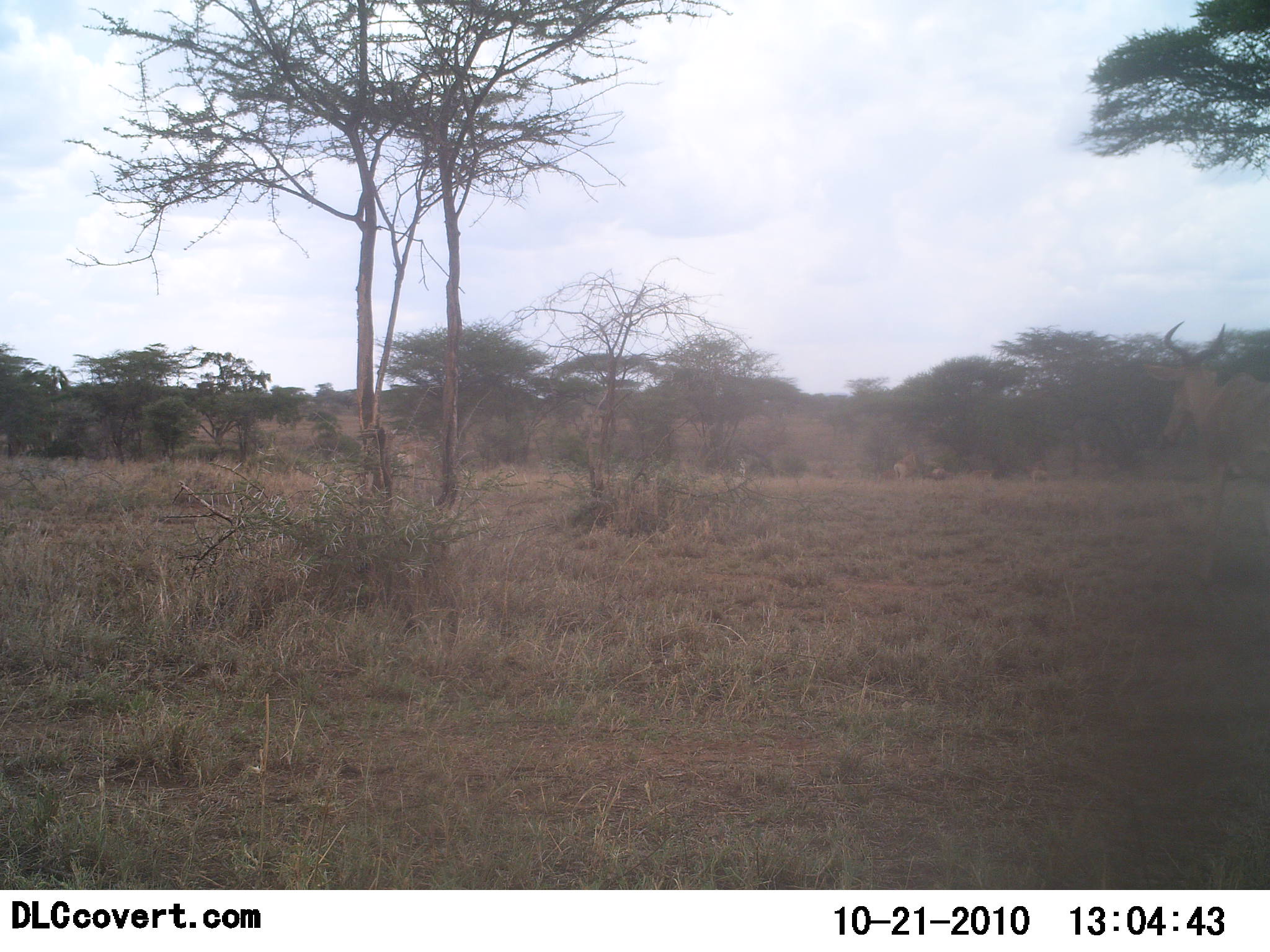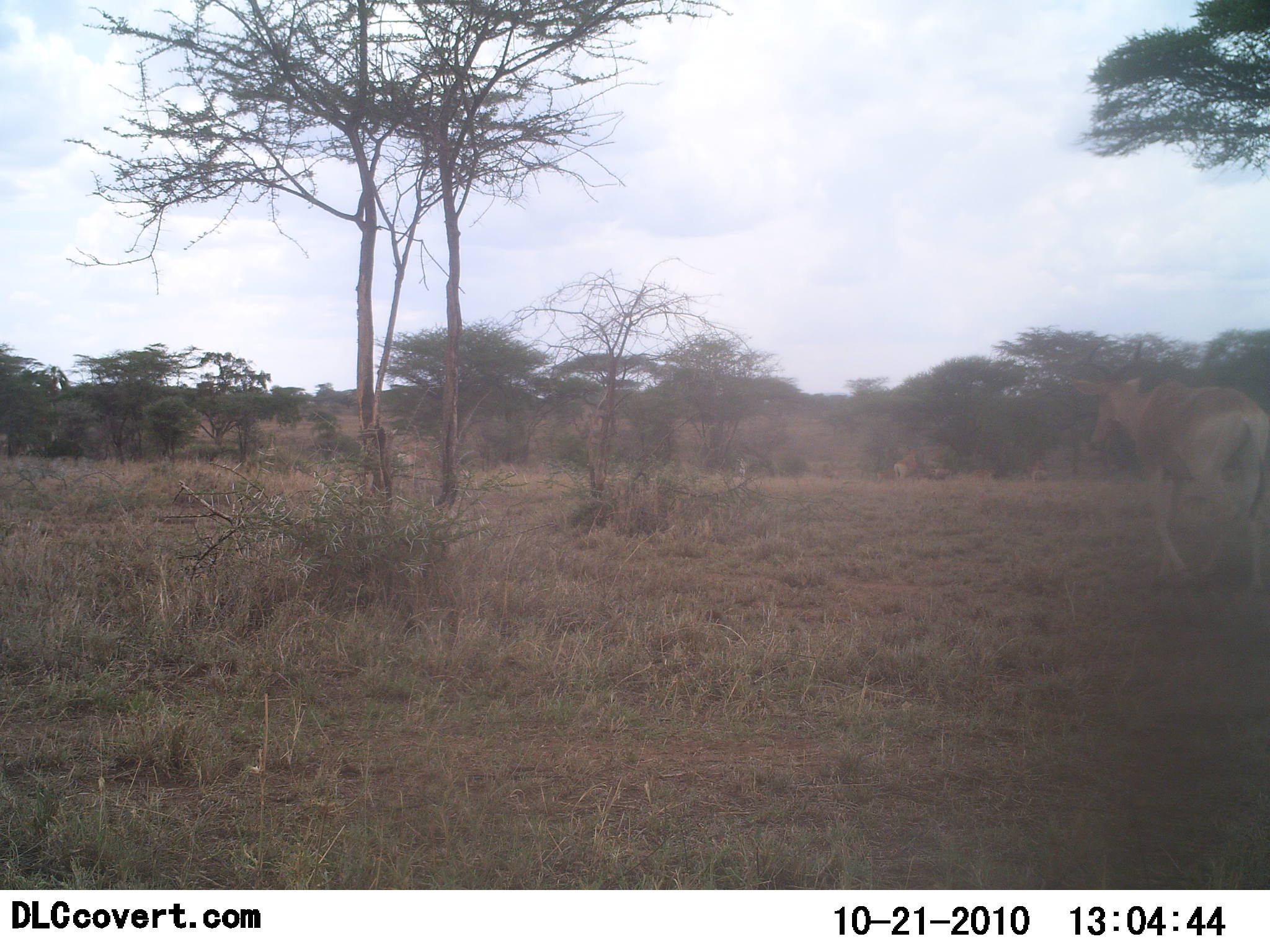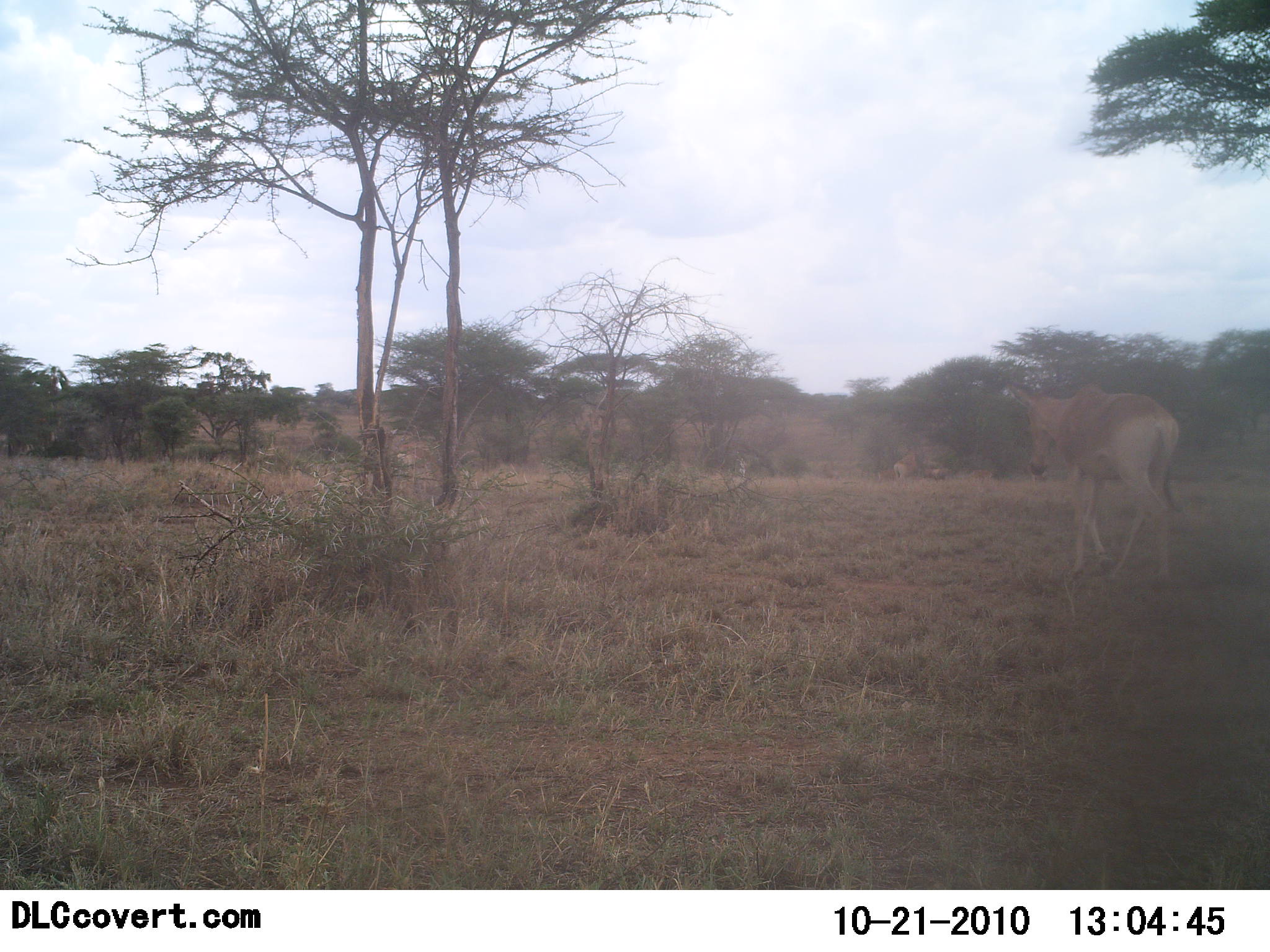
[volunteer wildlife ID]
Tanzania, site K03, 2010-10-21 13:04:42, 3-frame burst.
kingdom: Animalia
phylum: Chordata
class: Mammalia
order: Artiodactyla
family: Bovidae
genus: Alcelaphus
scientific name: Alcelaphus buselaphus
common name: hartebeest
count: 1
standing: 5%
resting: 0%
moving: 100%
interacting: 0%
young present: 0%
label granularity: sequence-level